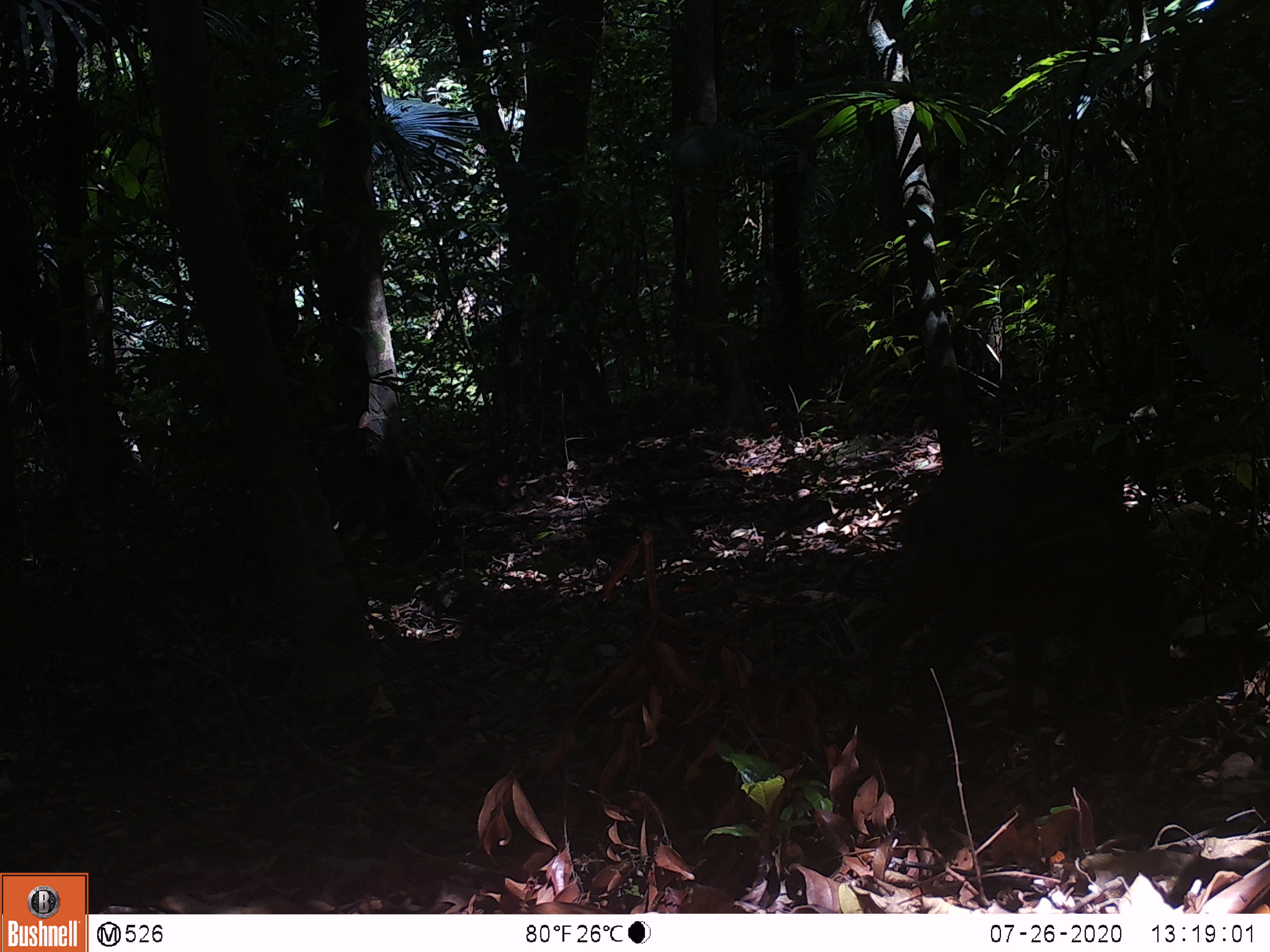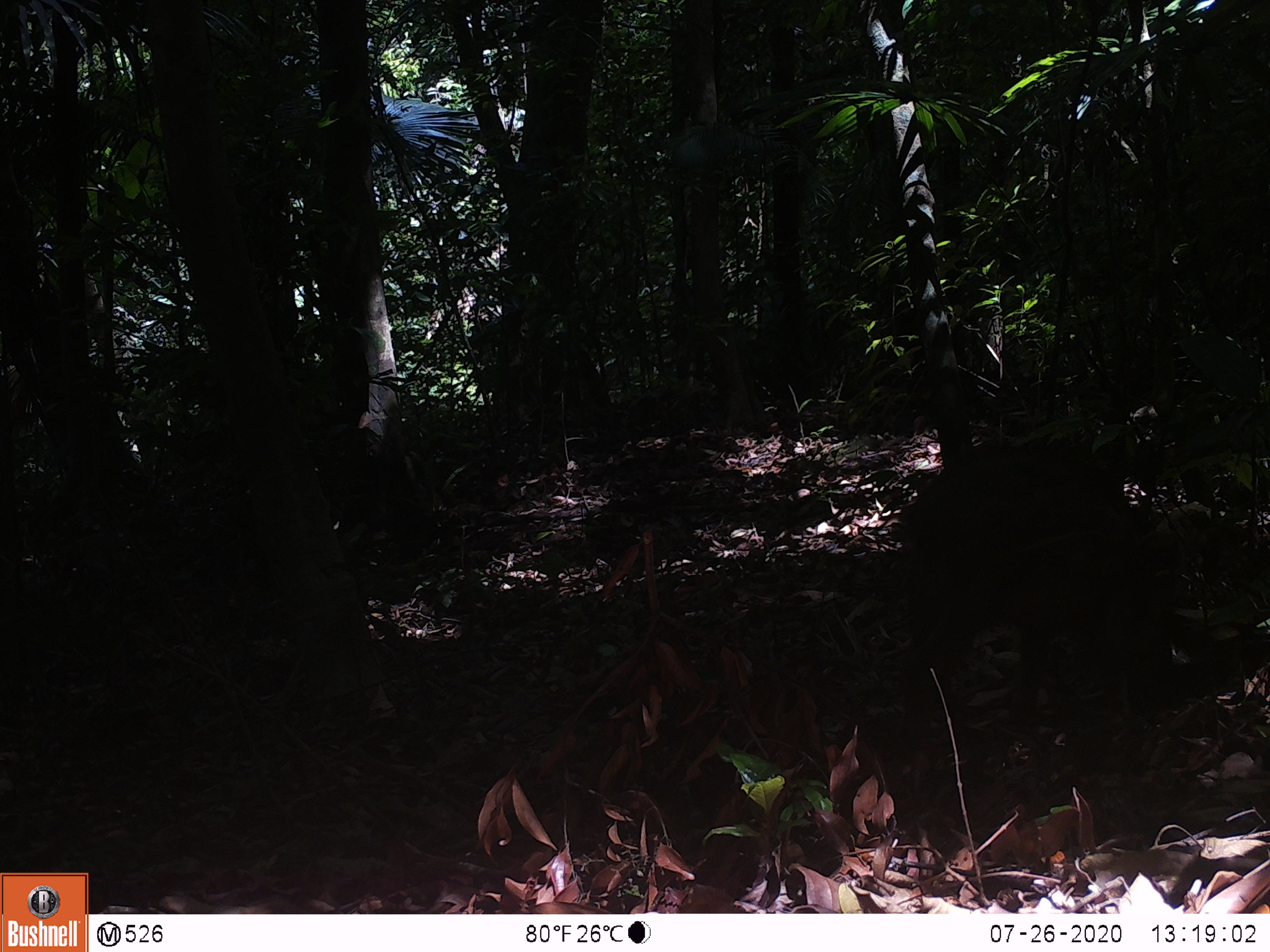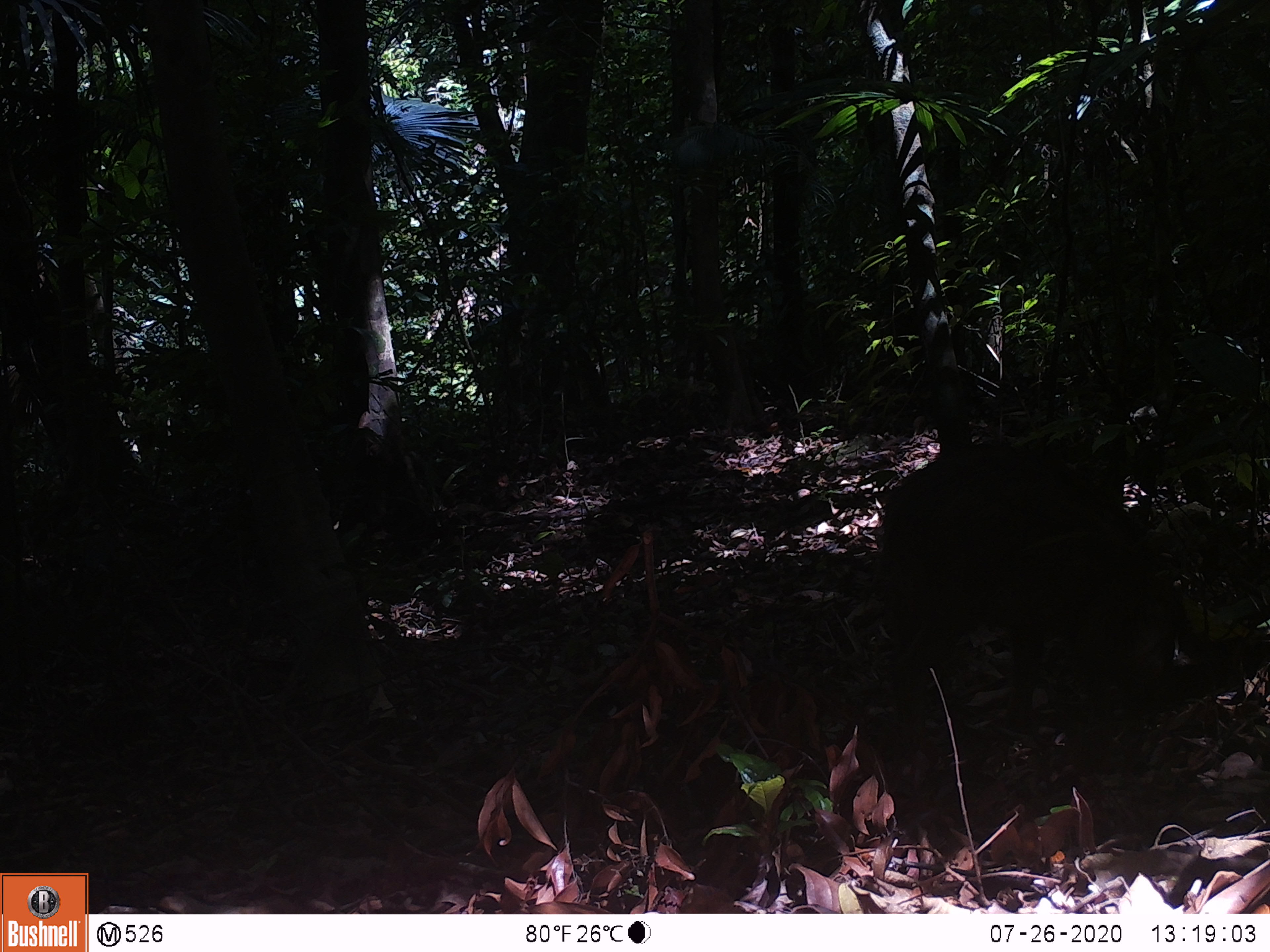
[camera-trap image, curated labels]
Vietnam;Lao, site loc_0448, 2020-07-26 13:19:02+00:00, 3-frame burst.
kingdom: Animalia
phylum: Chordata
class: Mammalia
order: Artiodactyla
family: Suidae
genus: Sus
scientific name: Sus scrofa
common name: eurasian wild pig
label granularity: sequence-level